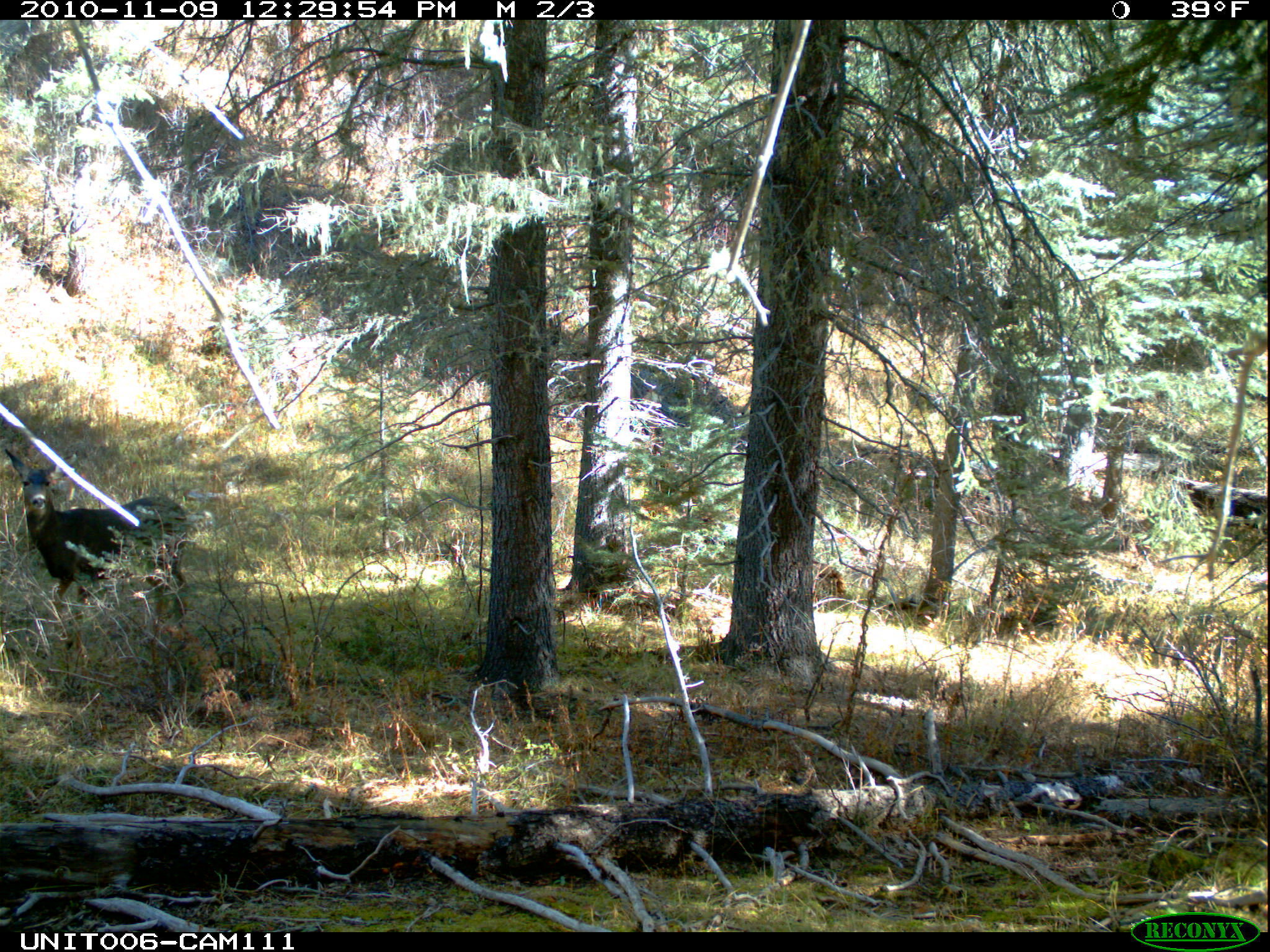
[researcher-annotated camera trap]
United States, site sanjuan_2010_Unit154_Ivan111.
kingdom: Animalia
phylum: Chordata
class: Mammalia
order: Artiodactyla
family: Cervidae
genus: Odocoileus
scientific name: Odocoileus hemionus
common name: mule deer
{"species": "Odocoileus hemionus (mule deer)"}